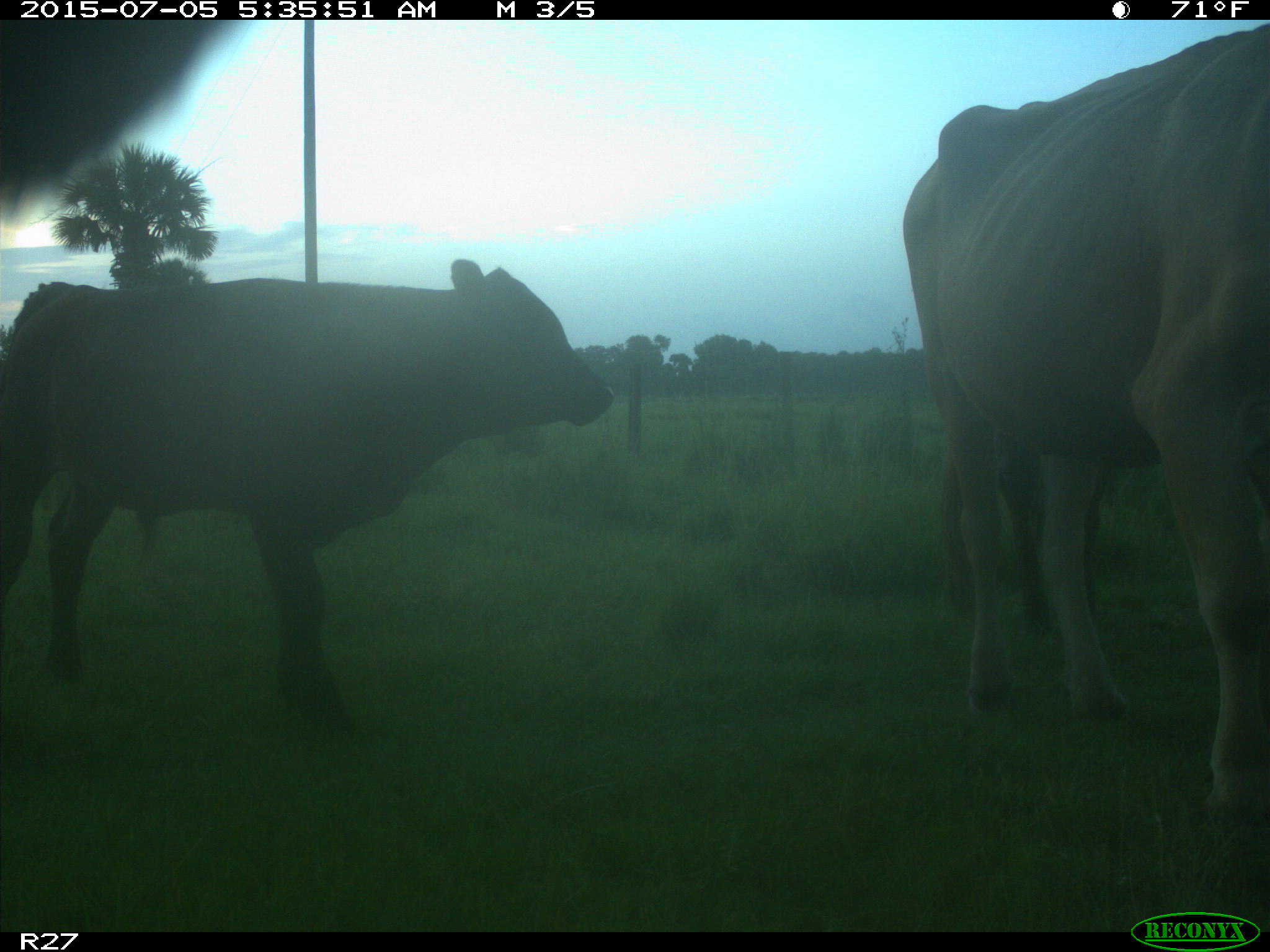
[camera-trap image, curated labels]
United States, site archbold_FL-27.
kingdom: Animalia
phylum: Chordata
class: Mammalia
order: Artiodactyla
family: Bovidae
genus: Bos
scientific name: Bos taurus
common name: domestic cow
Bos taurus (domestic cow).